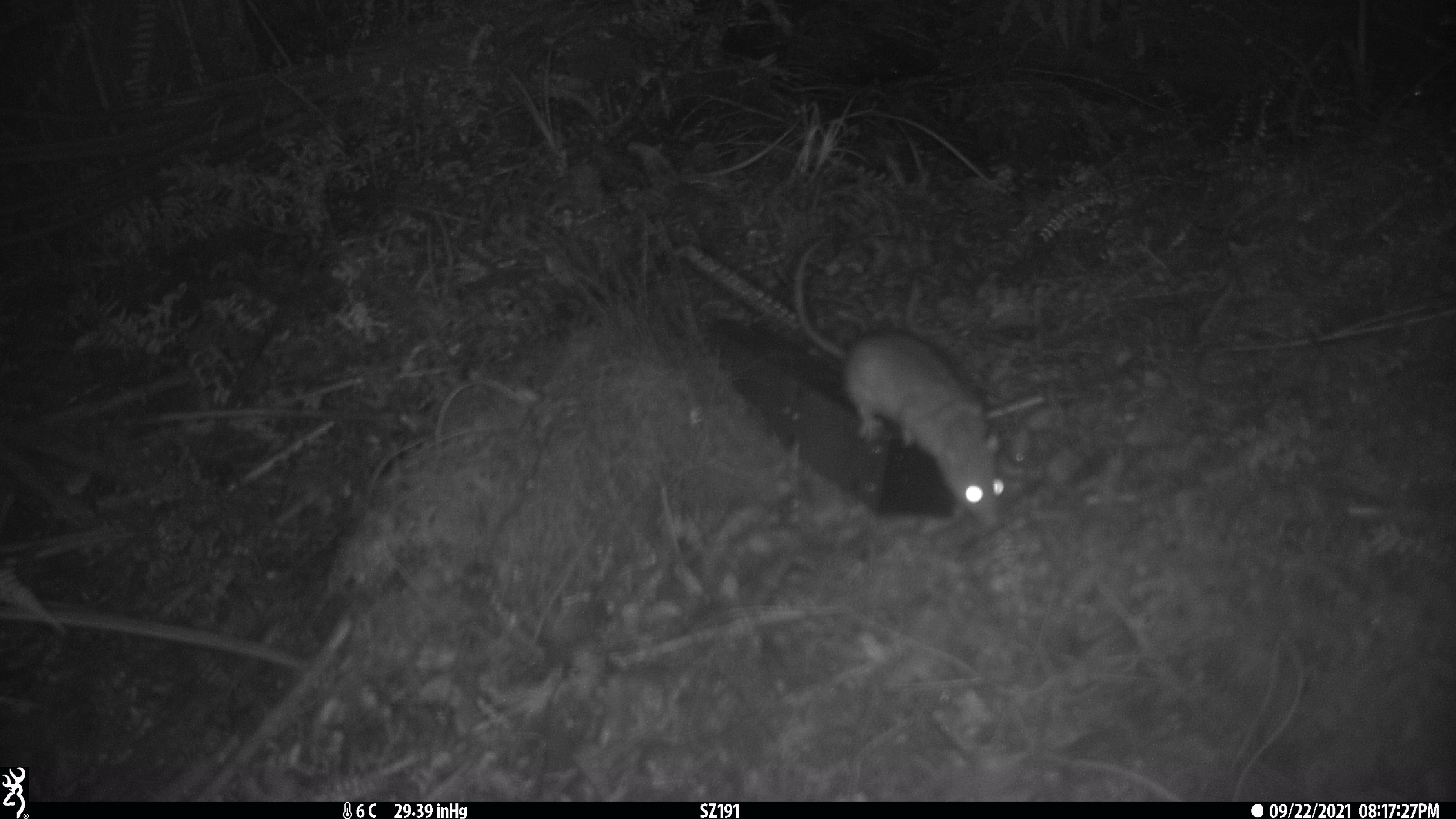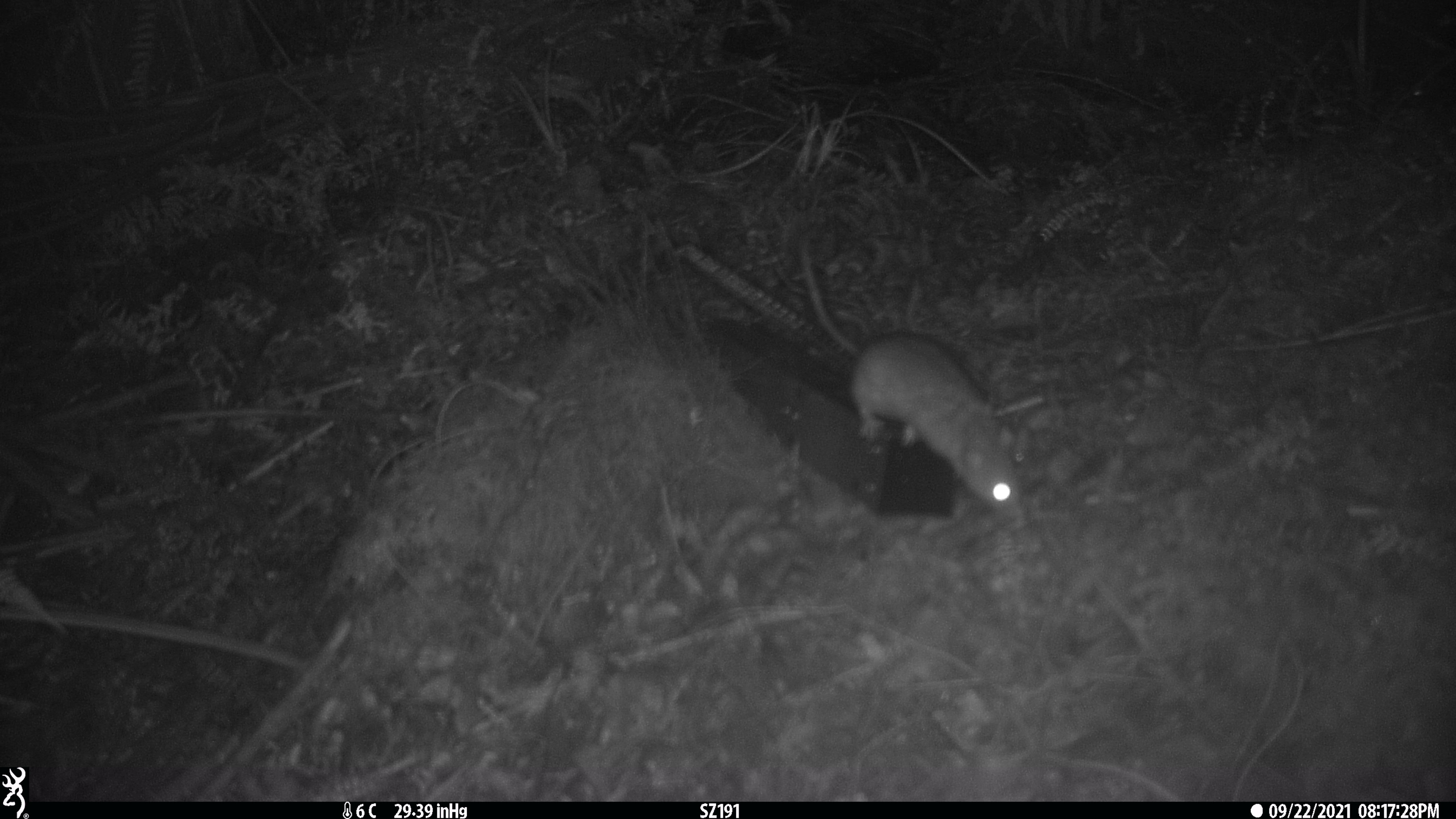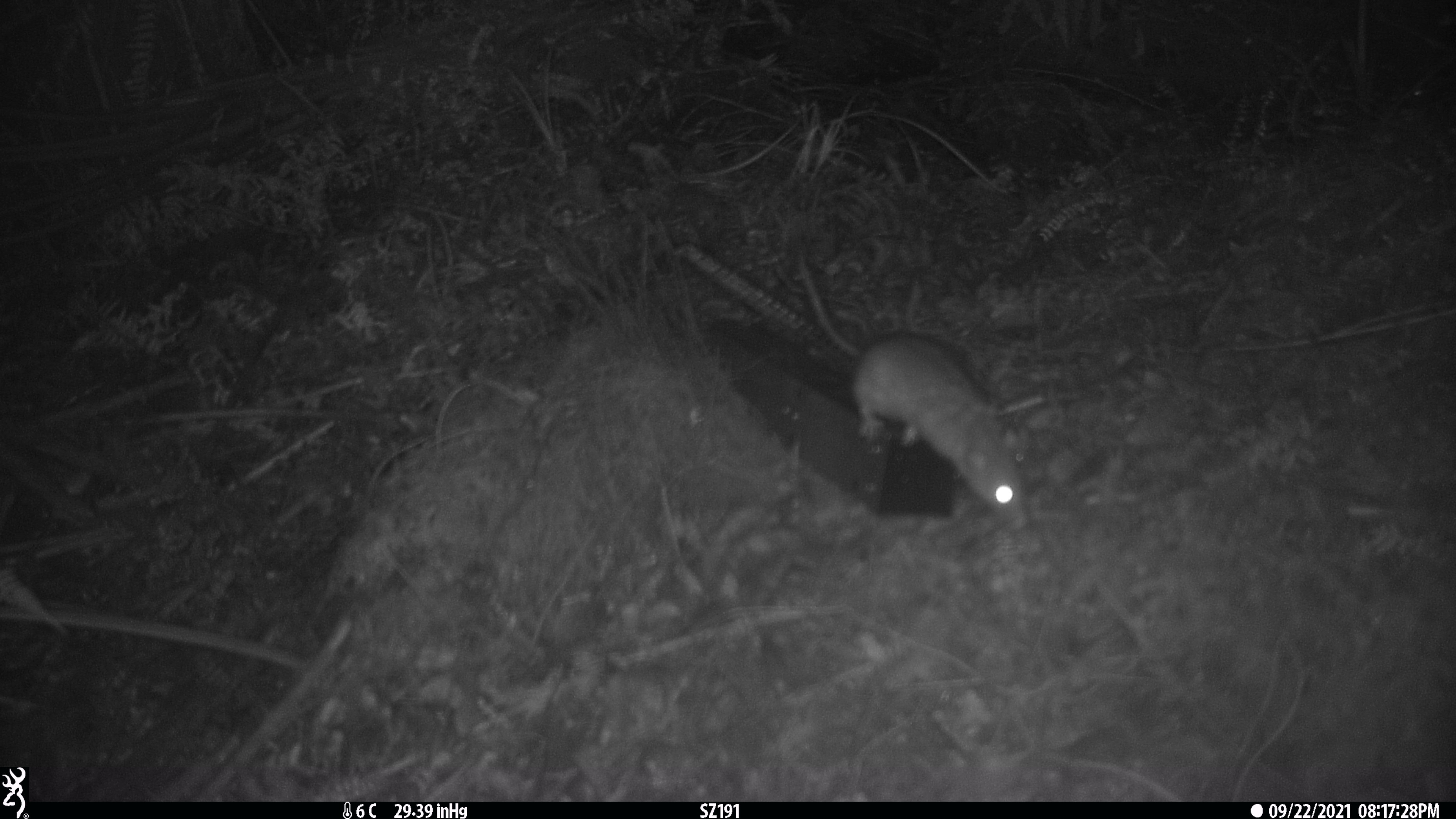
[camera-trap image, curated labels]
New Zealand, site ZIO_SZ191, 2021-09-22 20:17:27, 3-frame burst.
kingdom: Animalia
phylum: Chordata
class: Mammalia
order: Rodentia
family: Muridae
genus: Rattus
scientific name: Rattus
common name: rat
Rat (Rattus).